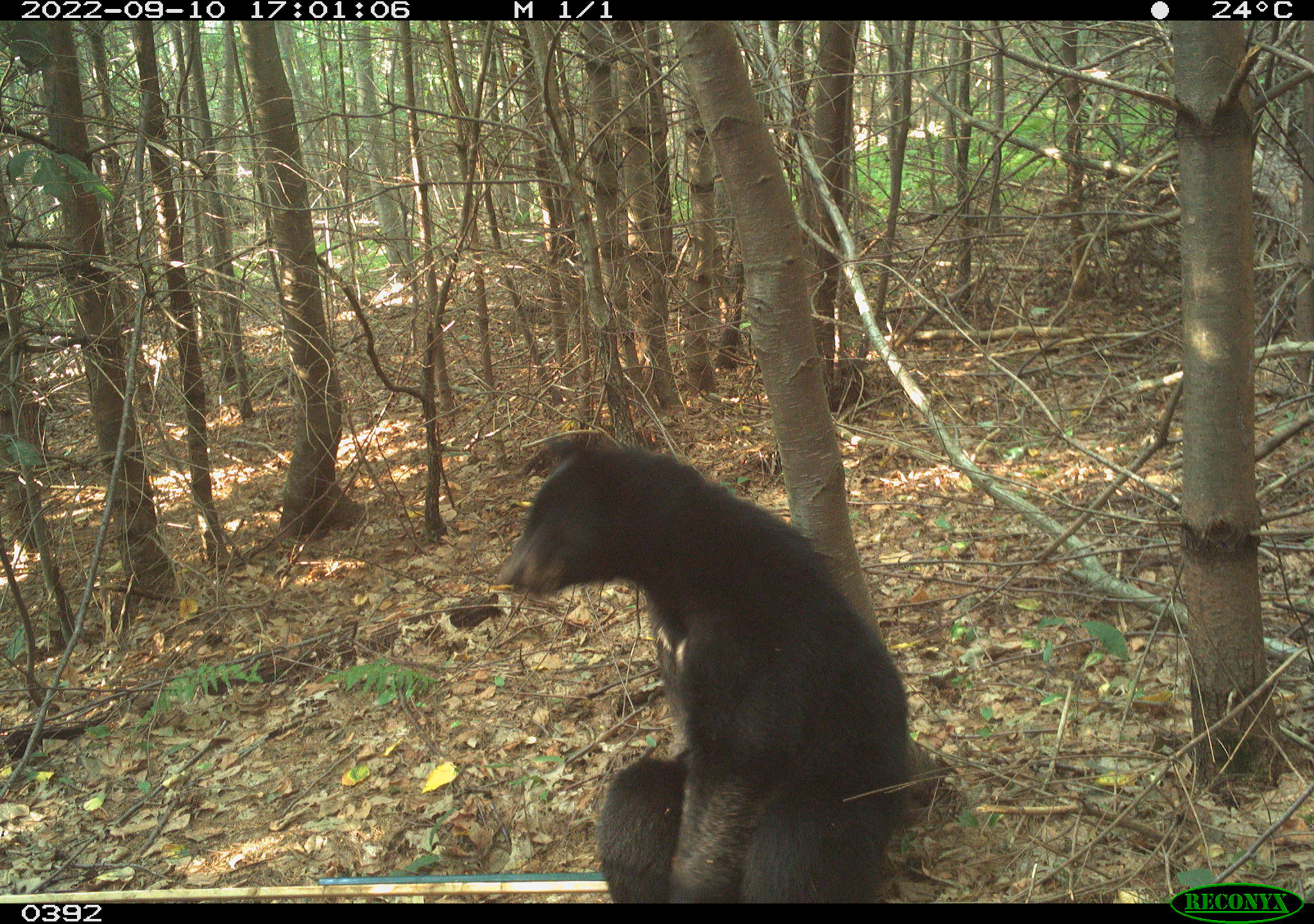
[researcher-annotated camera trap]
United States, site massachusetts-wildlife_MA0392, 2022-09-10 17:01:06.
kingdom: Animalia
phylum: Chordata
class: Mammalia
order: Carnivora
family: Ursidae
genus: Ursus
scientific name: Ursus americanus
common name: black bear